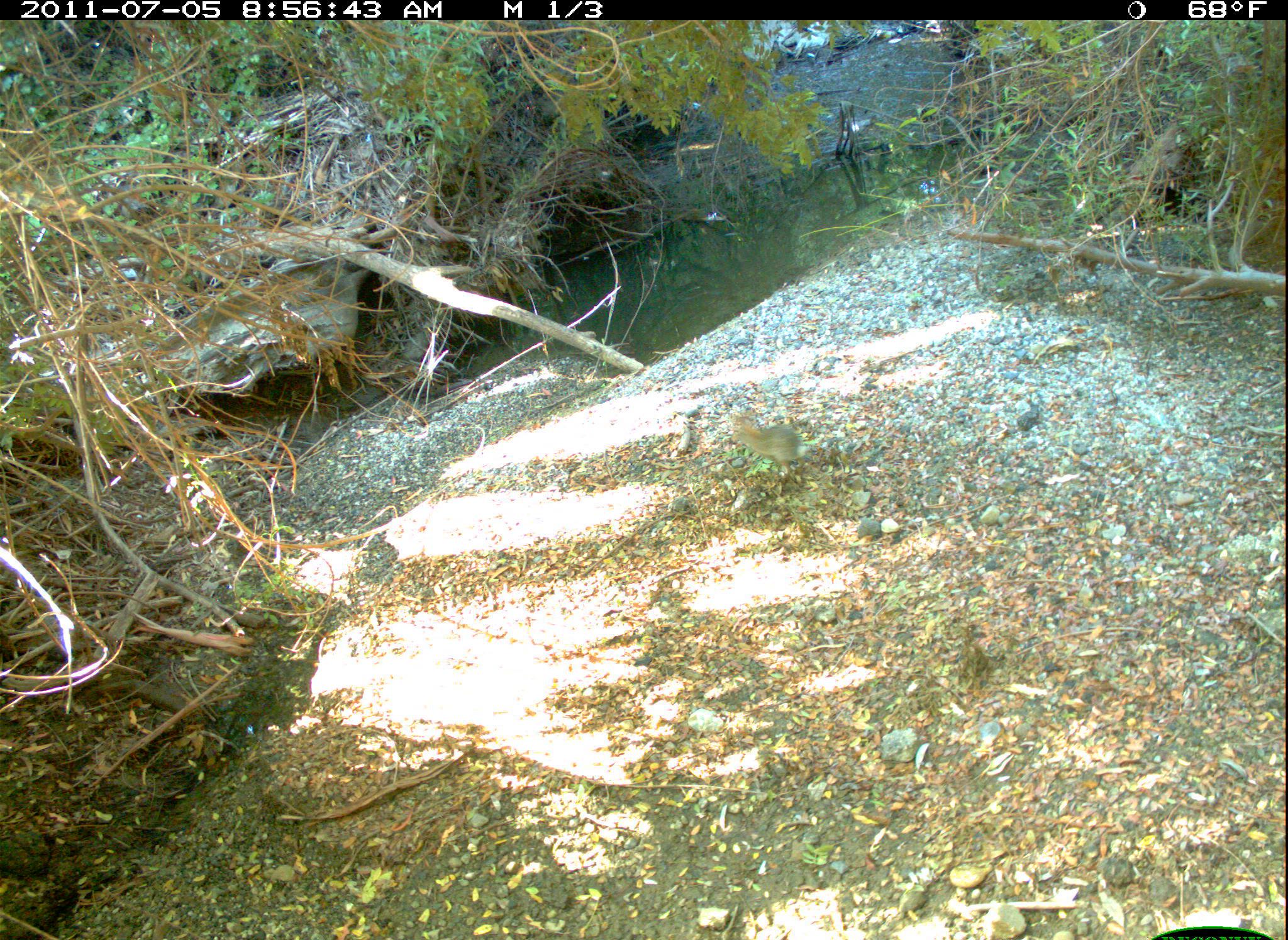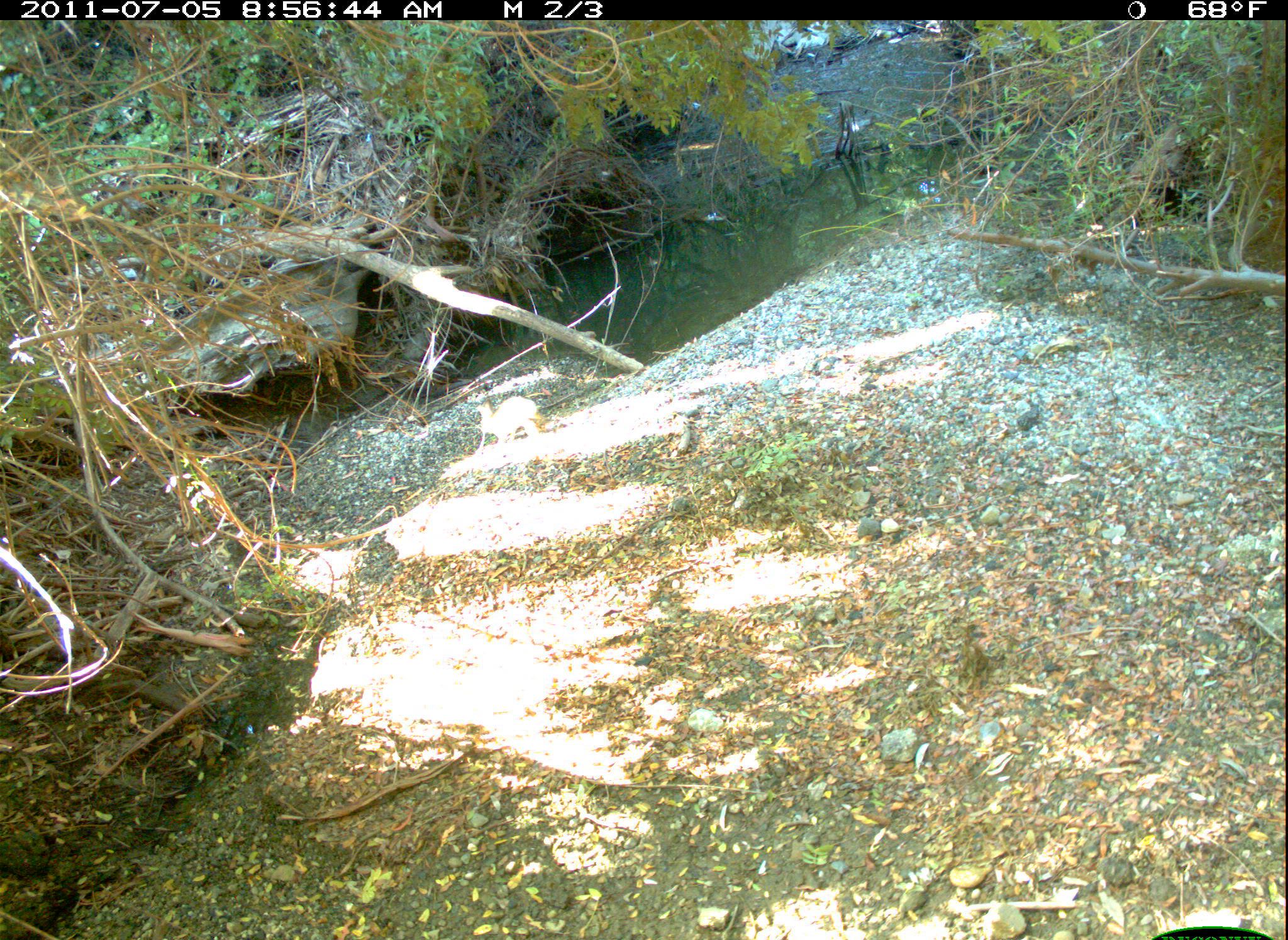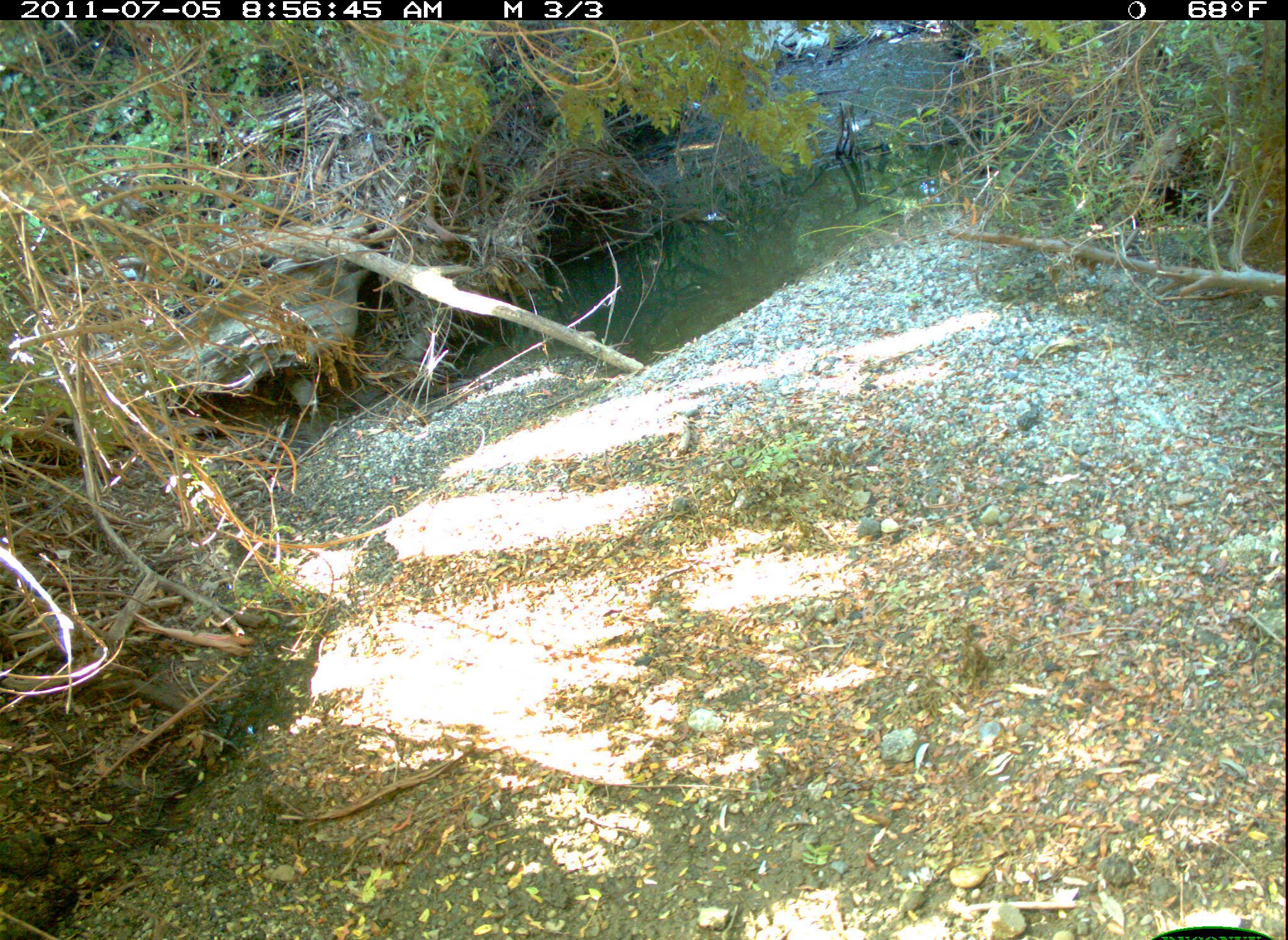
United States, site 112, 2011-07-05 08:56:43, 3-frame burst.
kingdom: Animalia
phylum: Chordata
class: Mammalia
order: Lagomorpha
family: Leporidae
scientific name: Leporidae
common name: rabbits and hares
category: rabbit